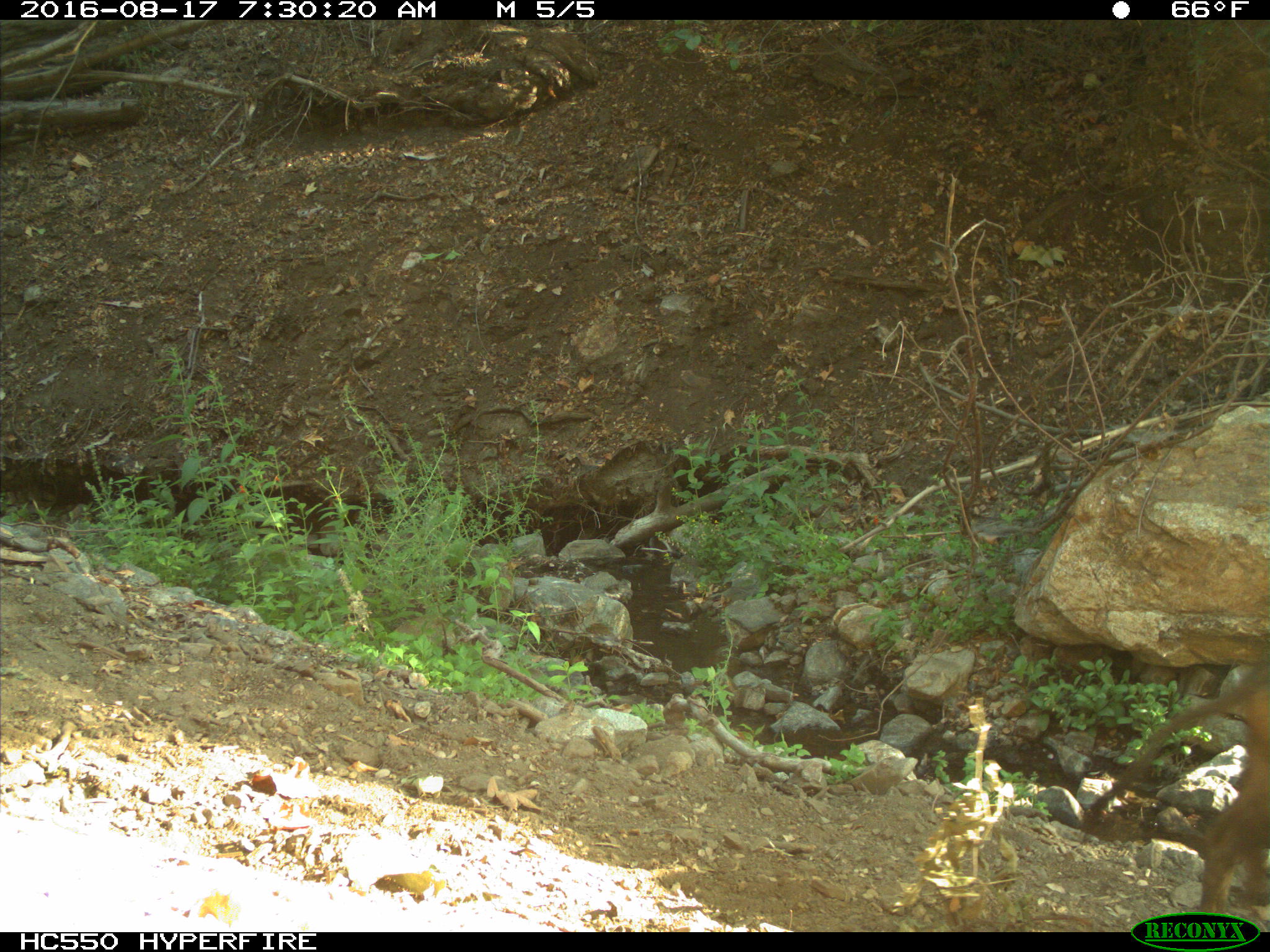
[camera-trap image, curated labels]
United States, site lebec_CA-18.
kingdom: Animalia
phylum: Chordata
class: Mammalia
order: Artiodactyla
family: Suidae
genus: Sus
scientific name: Sus scrofa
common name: wild boar